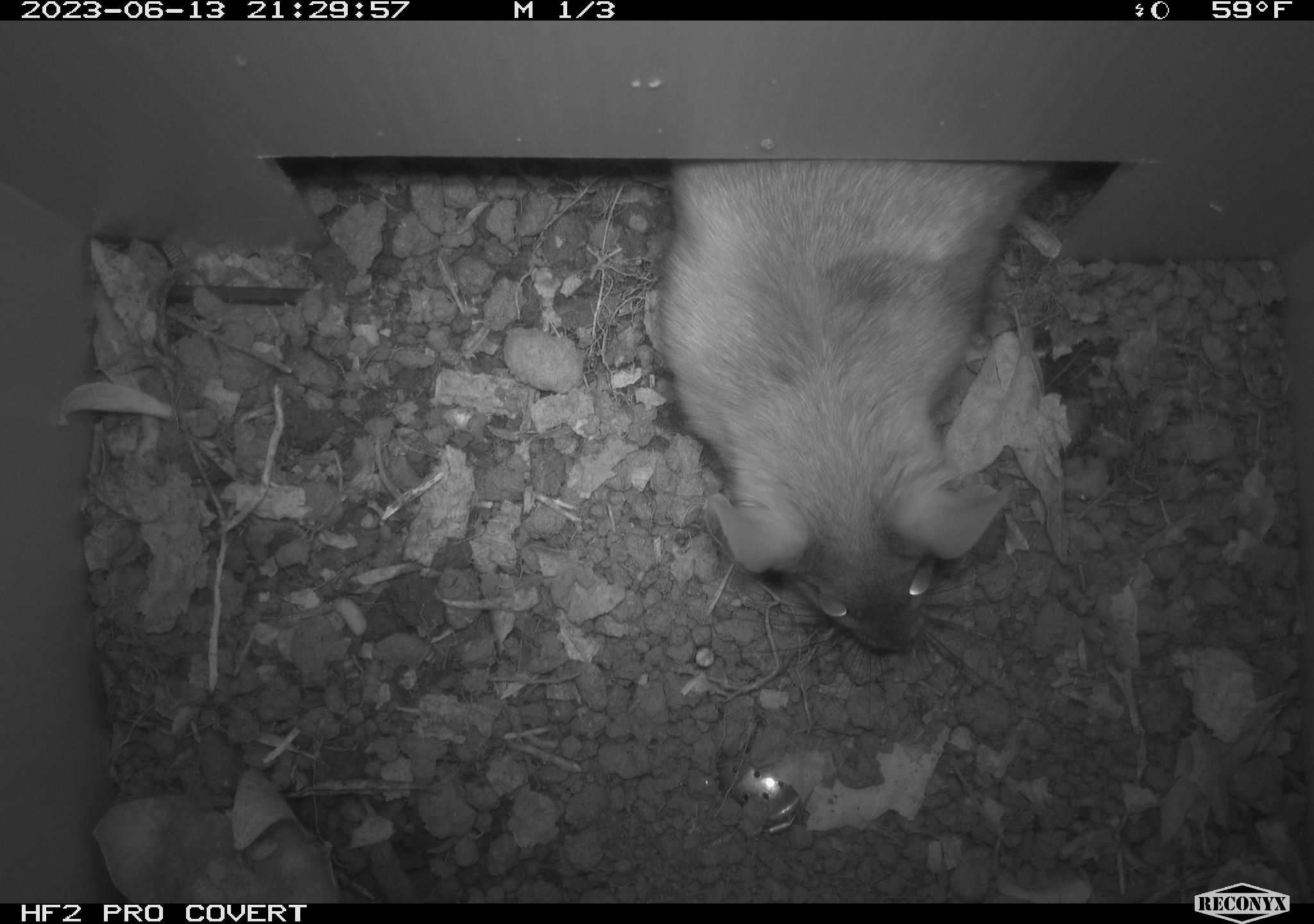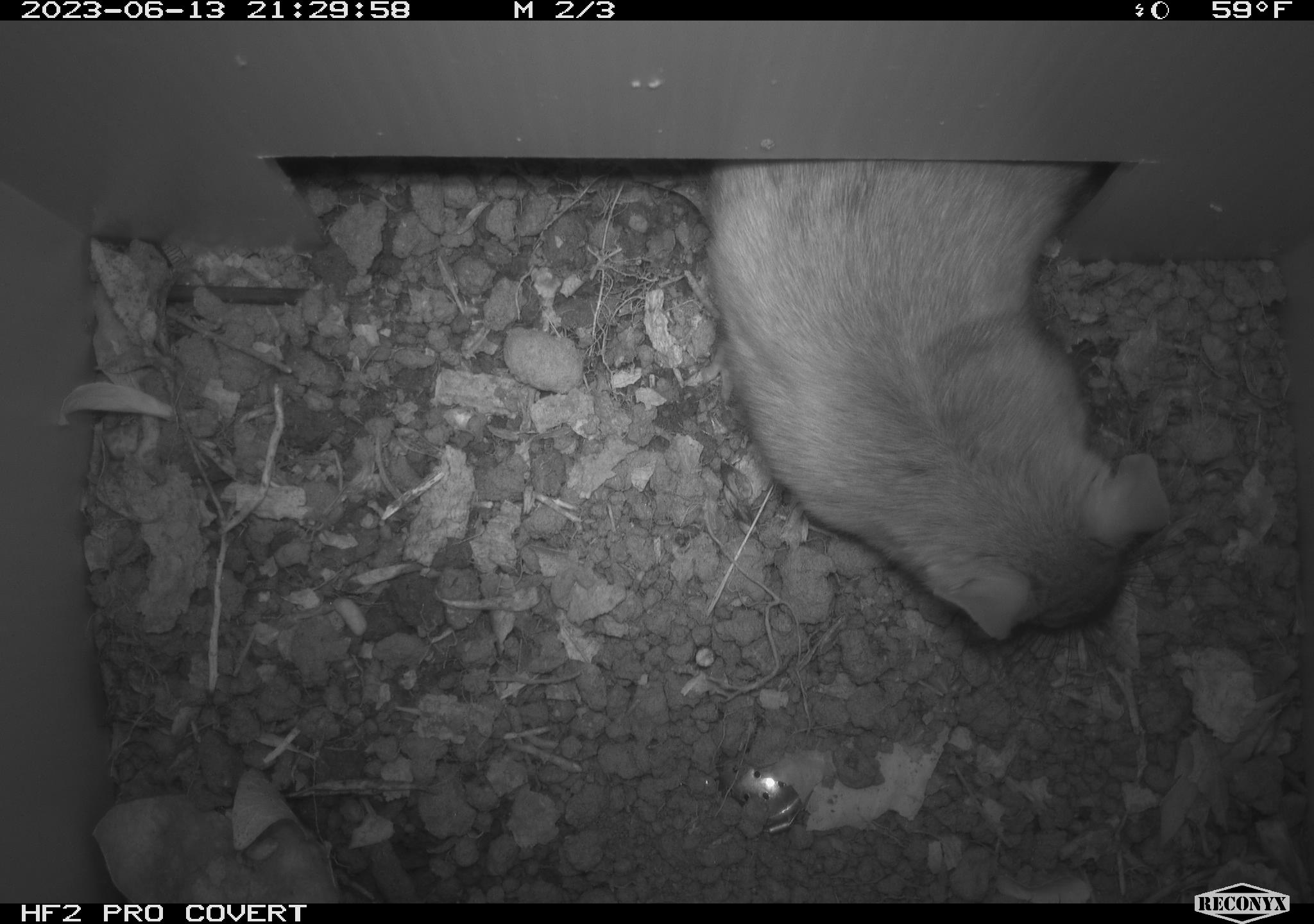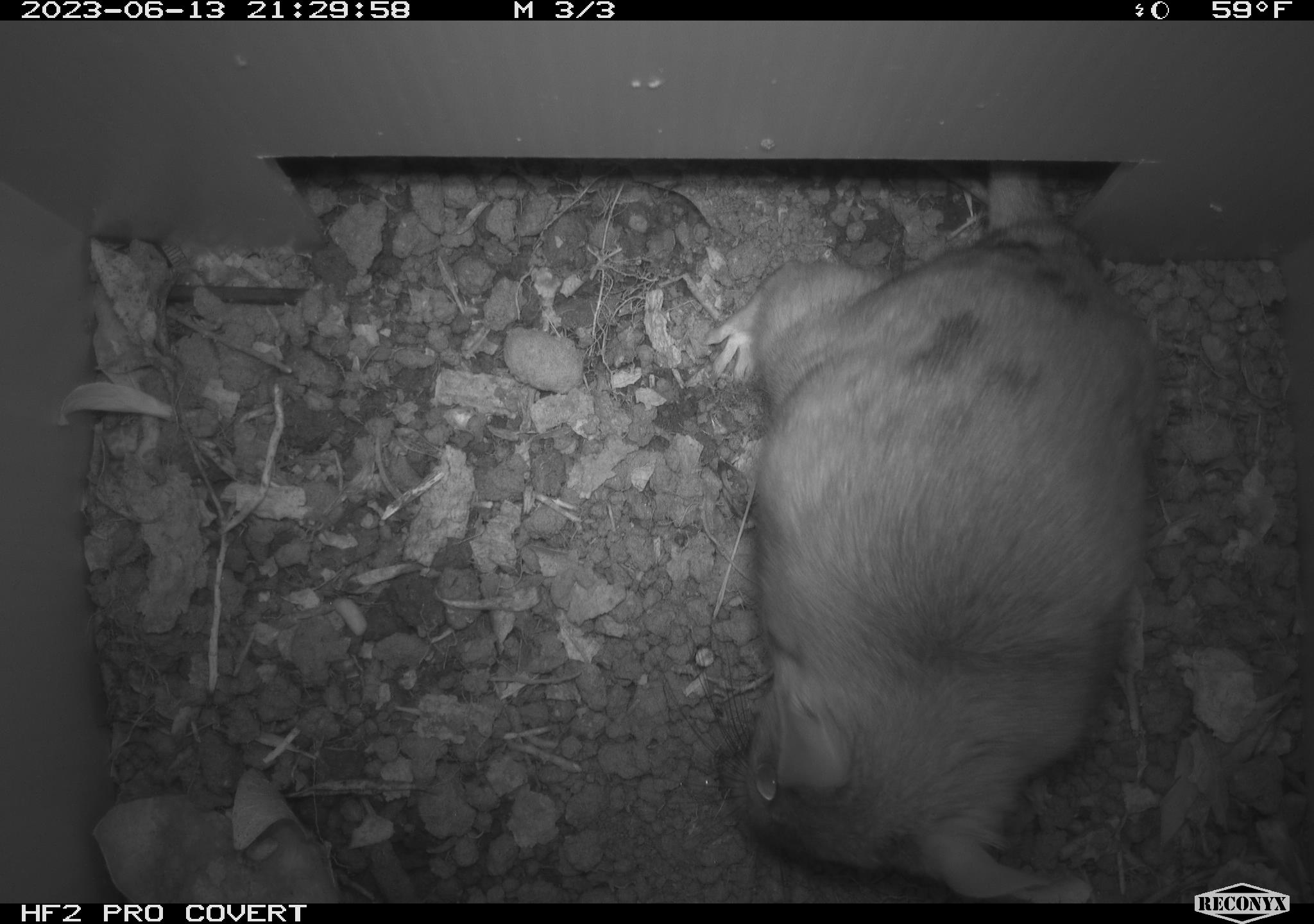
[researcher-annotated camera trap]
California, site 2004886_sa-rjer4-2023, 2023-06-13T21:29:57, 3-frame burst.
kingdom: Animalia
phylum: Chordata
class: Mammalia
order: Rodentia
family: Cricetidae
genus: Neotoma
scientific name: Neotoma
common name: pack rat or woodrat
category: neotoma species